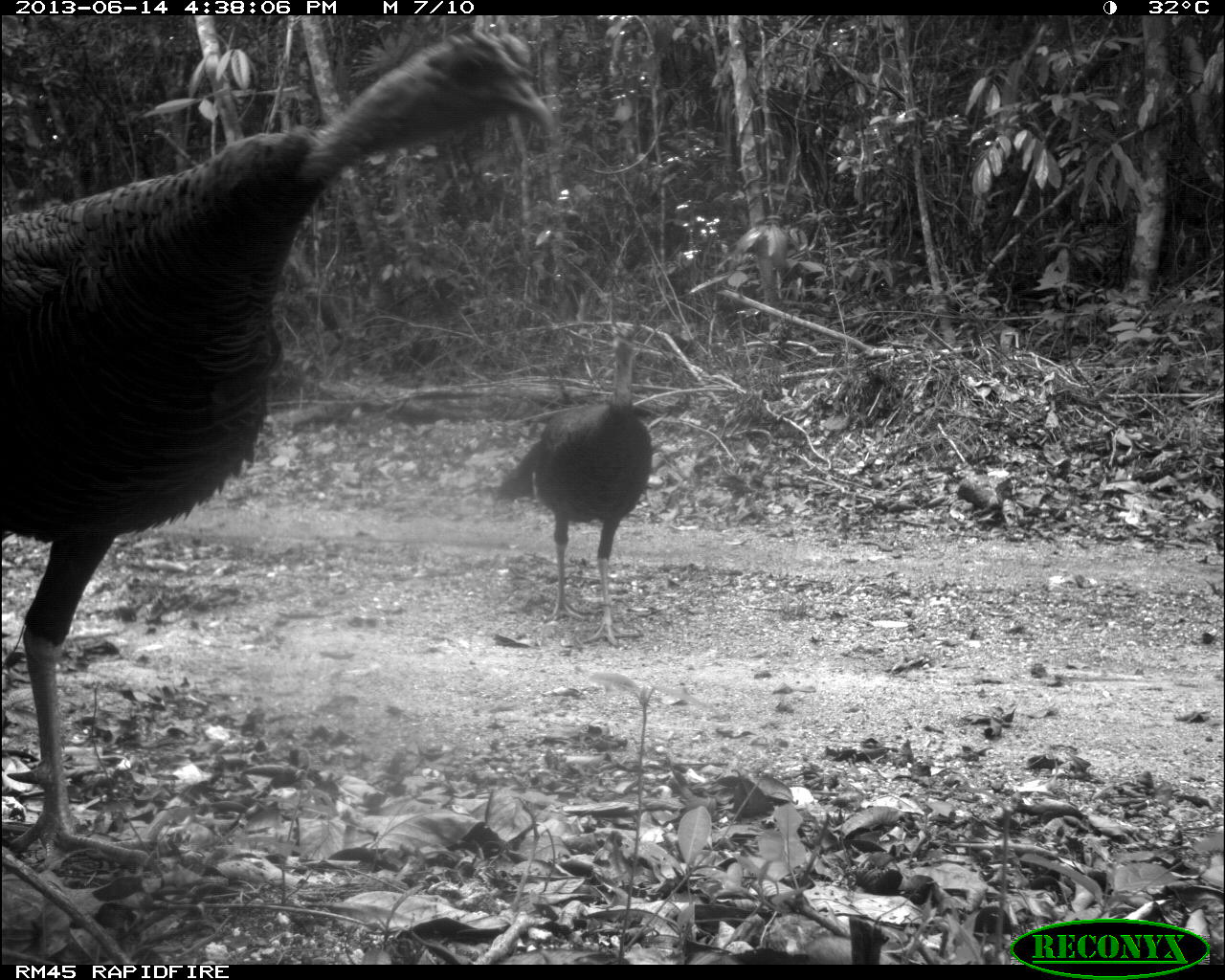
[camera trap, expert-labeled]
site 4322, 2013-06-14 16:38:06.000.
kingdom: Animalia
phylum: Chordata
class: Aves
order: Galliformes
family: Phasianidae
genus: Meleagris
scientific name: Meleagris ocellata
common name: ocellated turkey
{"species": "Meleagris ocellata (ocellated turkey)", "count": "3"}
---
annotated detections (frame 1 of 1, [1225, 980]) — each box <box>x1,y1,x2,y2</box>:
meleagris ocellata: <box>0,22,555,889</box>; <box>491,314,653,648</box>